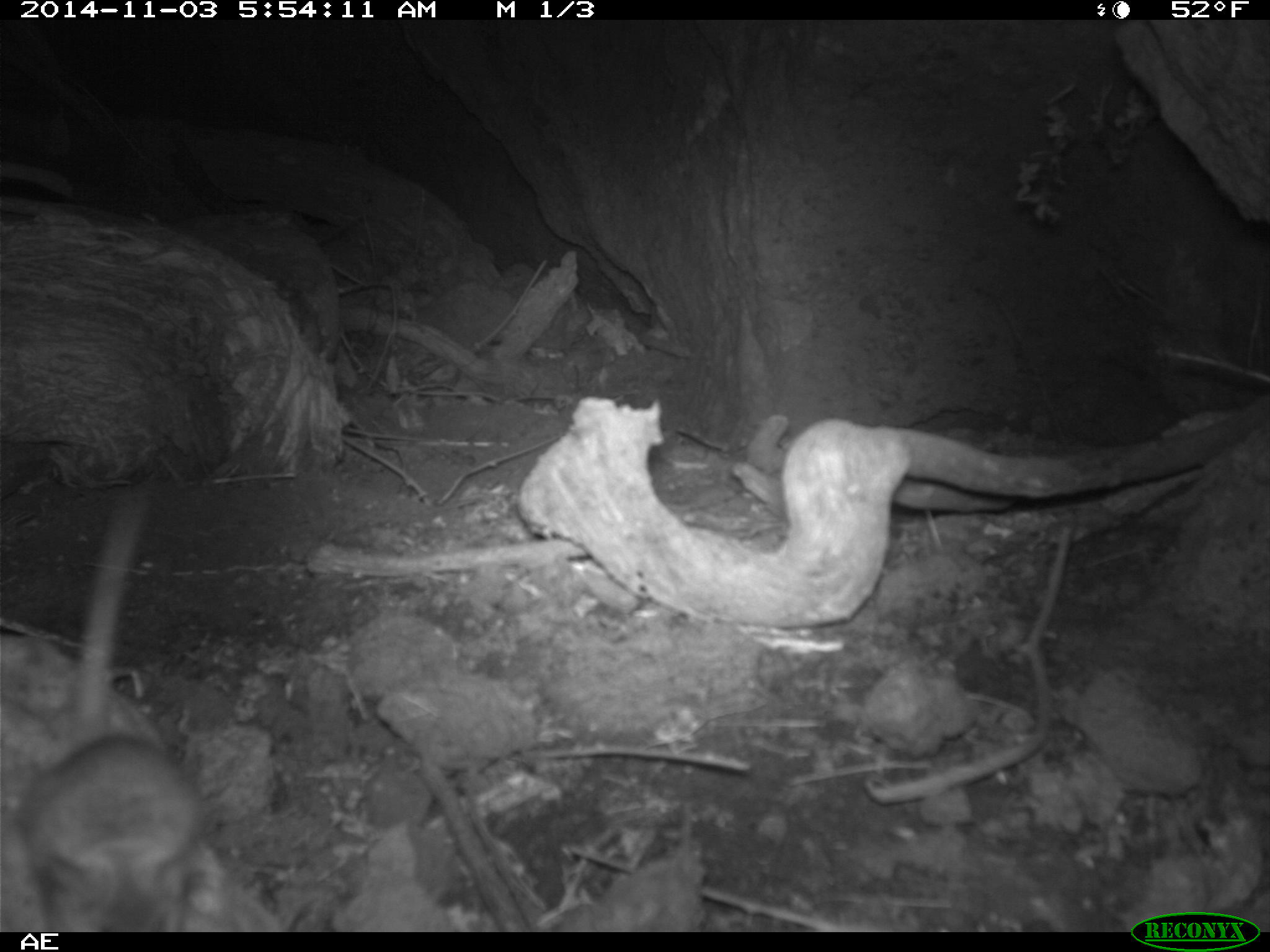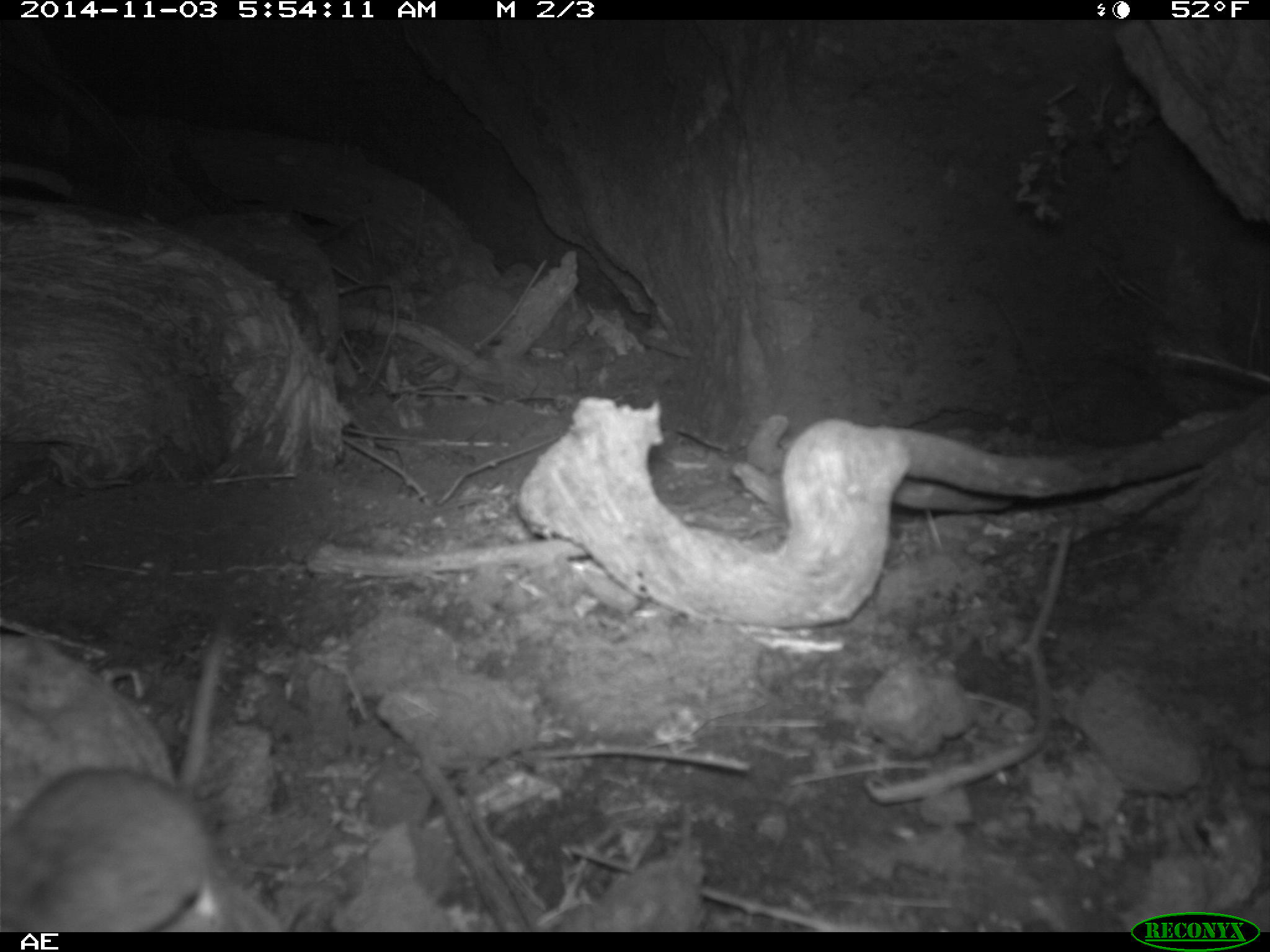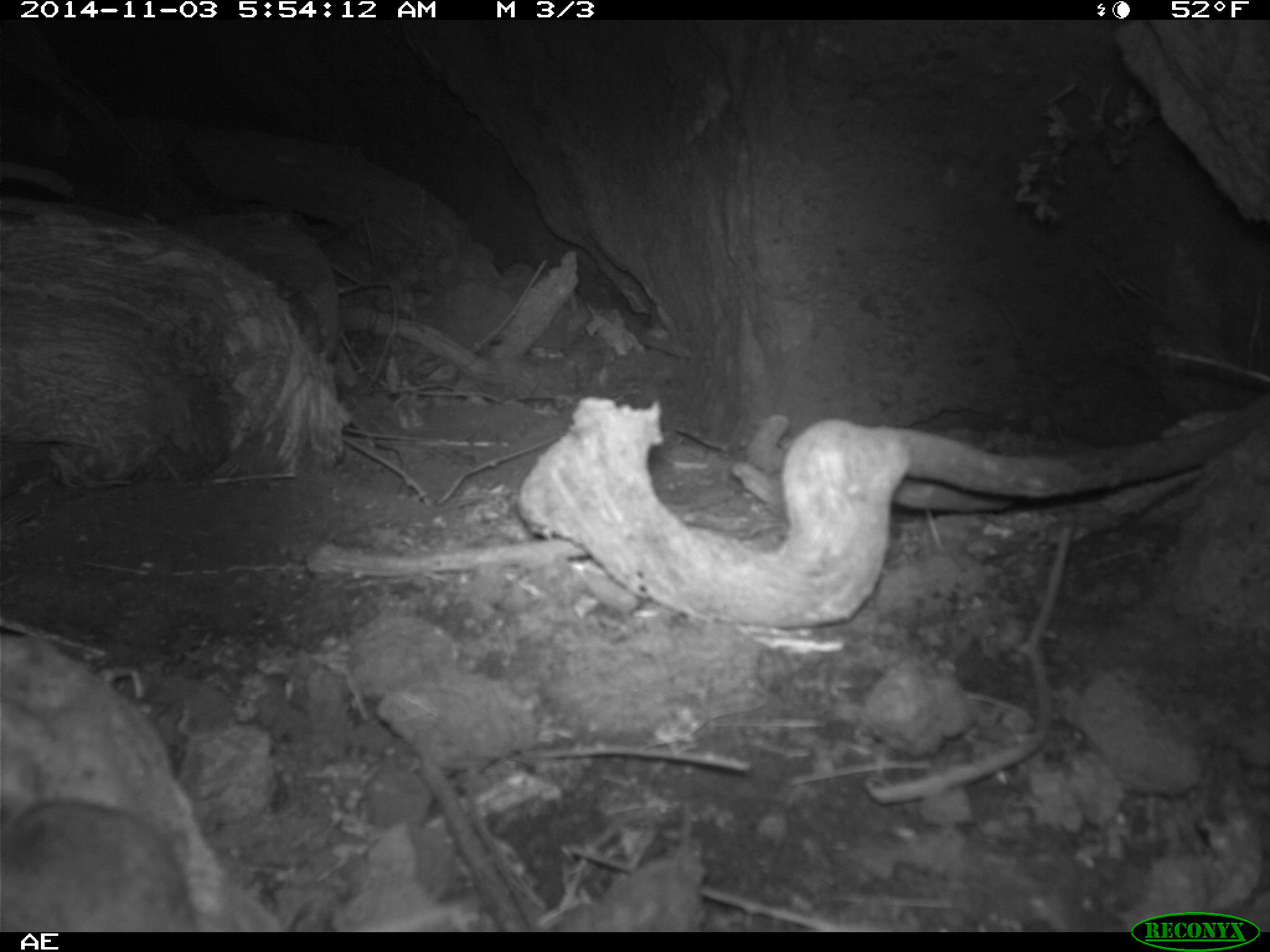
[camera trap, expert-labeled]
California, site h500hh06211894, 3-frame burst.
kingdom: Animalia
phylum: Chordata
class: Mammalia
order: Rodentia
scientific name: Rodentia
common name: rodent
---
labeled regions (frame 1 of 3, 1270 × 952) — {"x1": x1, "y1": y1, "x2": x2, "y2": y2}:
rodent: {"x1": 14, "y1": 495, "x2": 210, "y2": 933}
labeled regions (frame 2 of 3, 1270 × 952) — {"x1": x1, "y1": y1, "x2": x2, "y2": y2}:
rodent: {"x1": 0, "y1": 764, "x2": 282, "y2": 933}